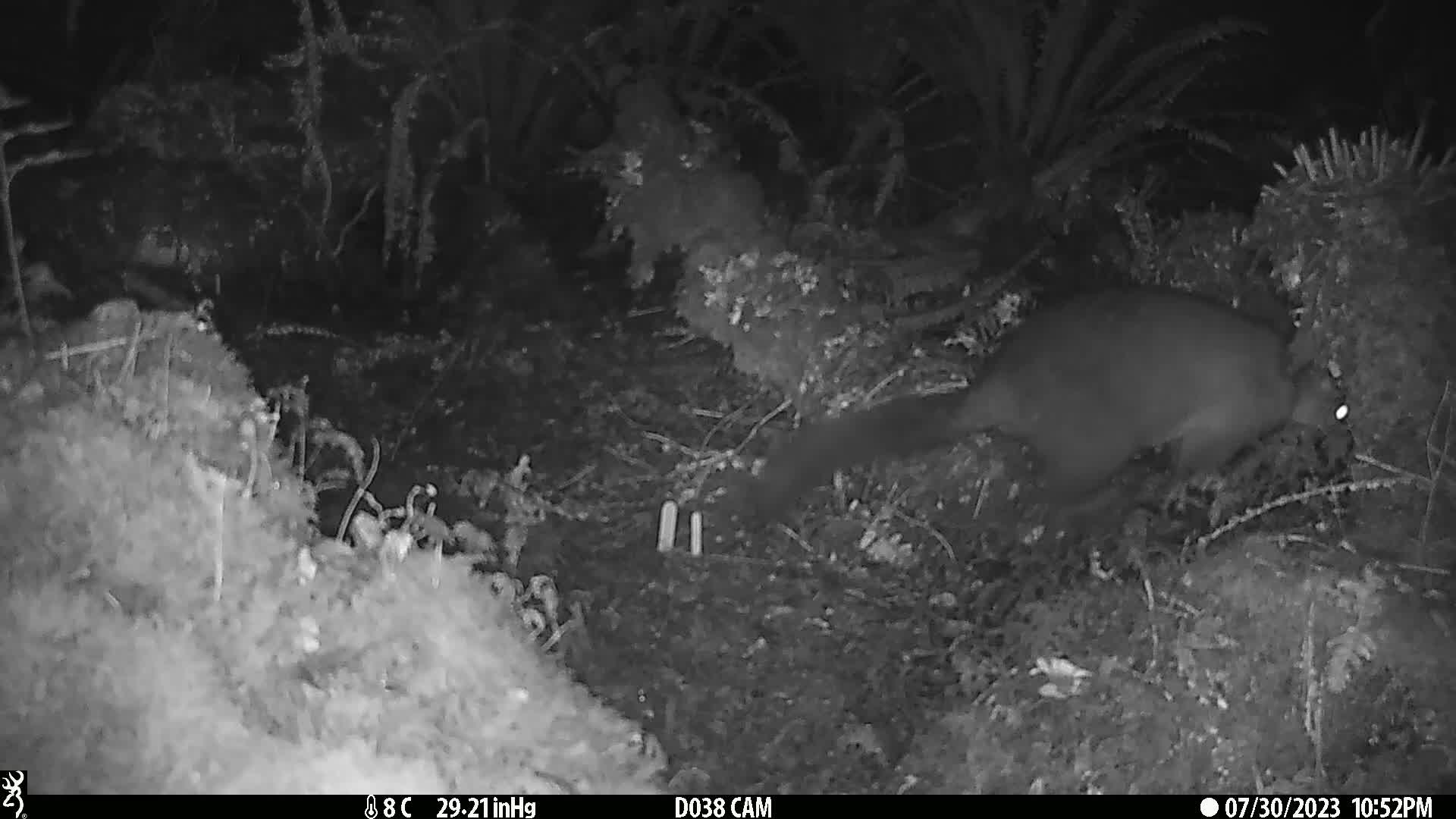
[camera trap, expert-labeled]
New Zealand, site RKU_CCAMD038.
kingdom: Animalia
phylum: Chordata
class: Mammalia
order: Diprotodontia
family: Phalangeridae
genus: Trichosurus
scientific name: Trichosurus vulpecula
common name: common brushtail possum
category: possum